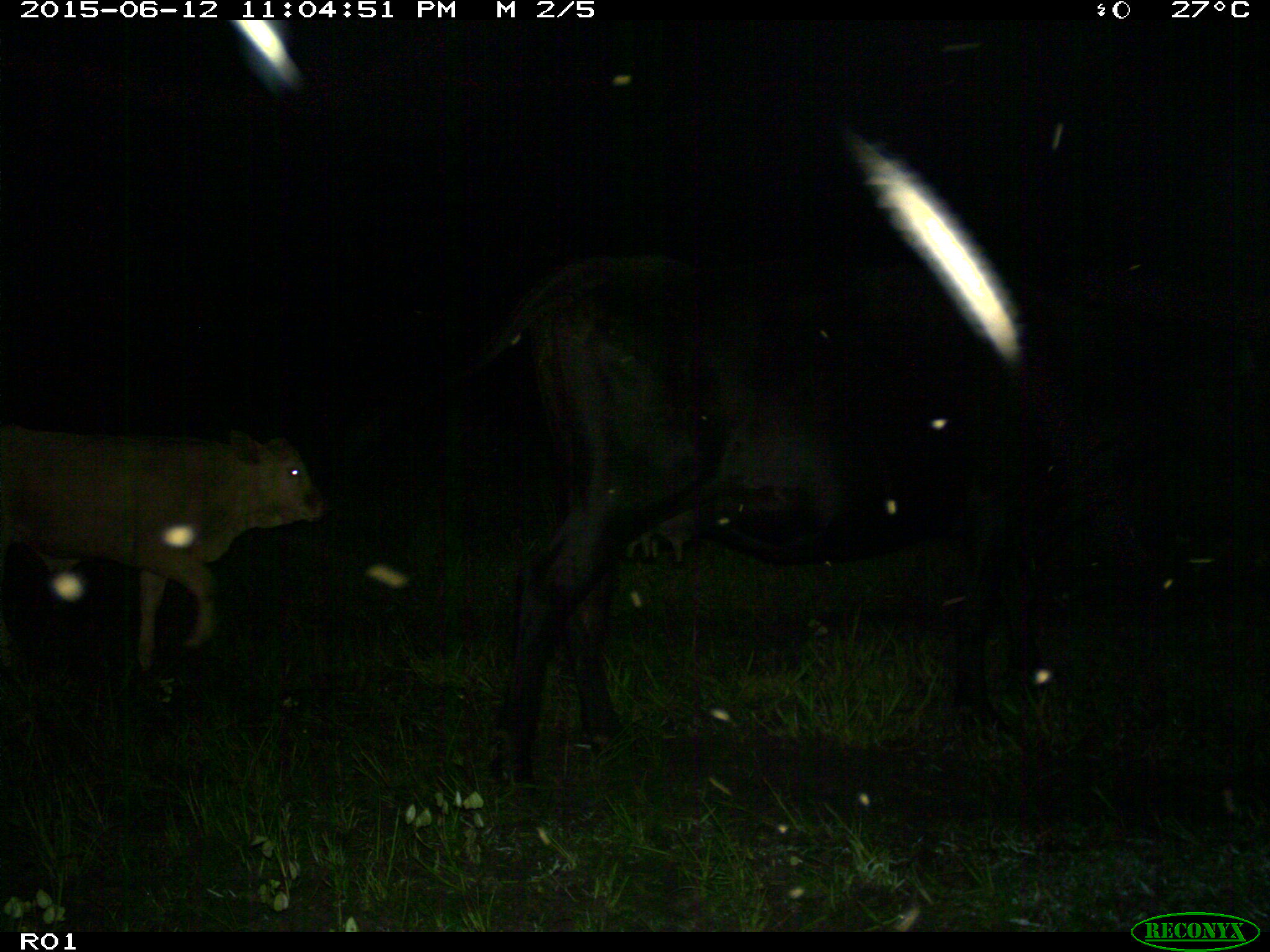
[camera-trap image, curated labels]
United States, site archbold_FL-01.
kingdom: Animalia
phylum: Chordata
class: Mammalia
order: Artiodactyla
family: Bovidae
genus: Bos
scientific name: Bos taurus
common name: domestic cow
Bos taurus (domestic cow).